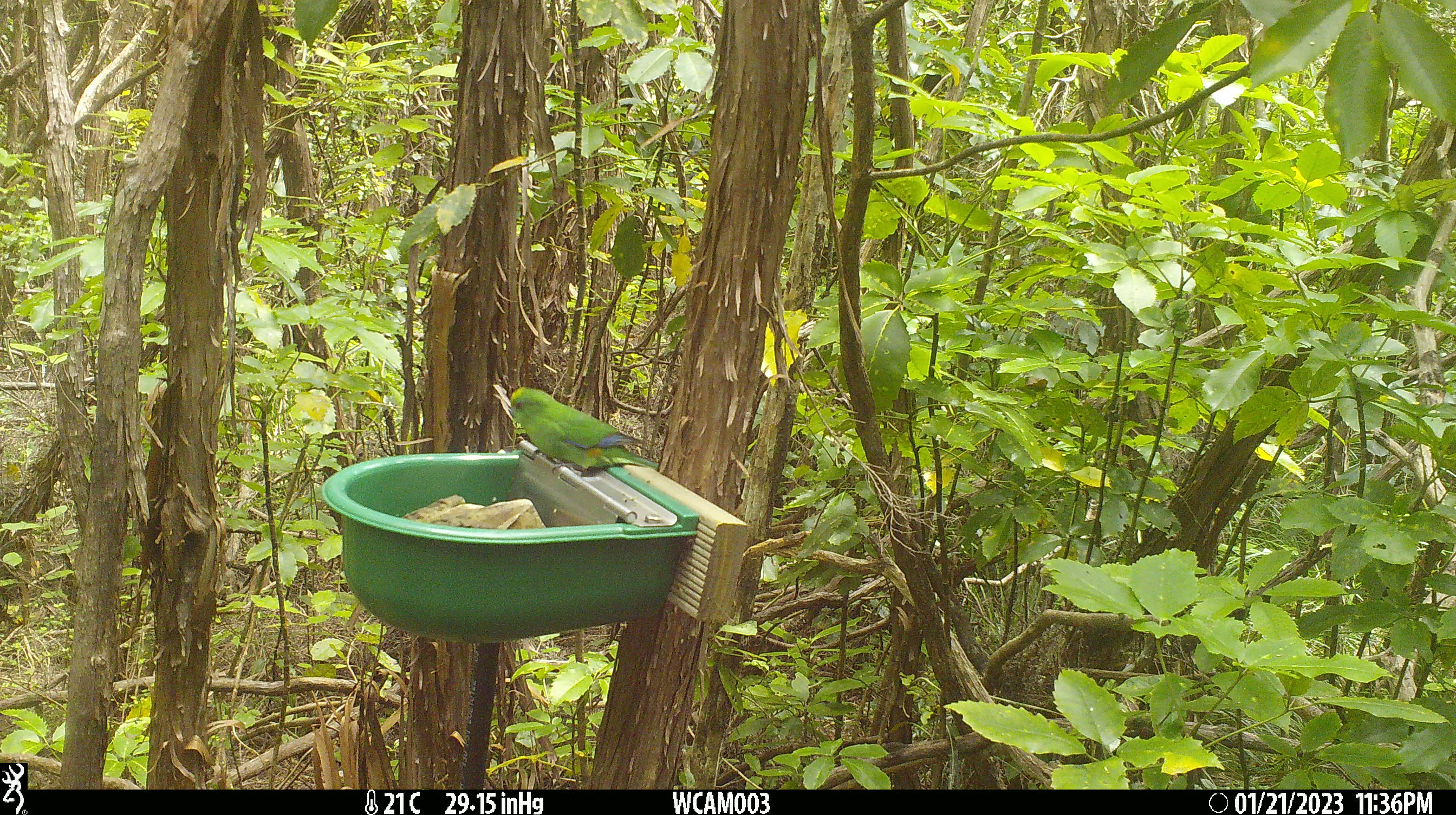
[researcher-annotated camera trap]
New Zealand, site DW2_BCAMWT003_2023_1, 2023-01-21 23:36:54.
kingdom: Animalia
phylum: Chordata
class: Aves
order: Psittaciformes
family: Psittaculidae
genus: Cyanoramphus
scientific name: Cyanoramphus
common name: parakeet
Parakeet (Cyanoramphus).